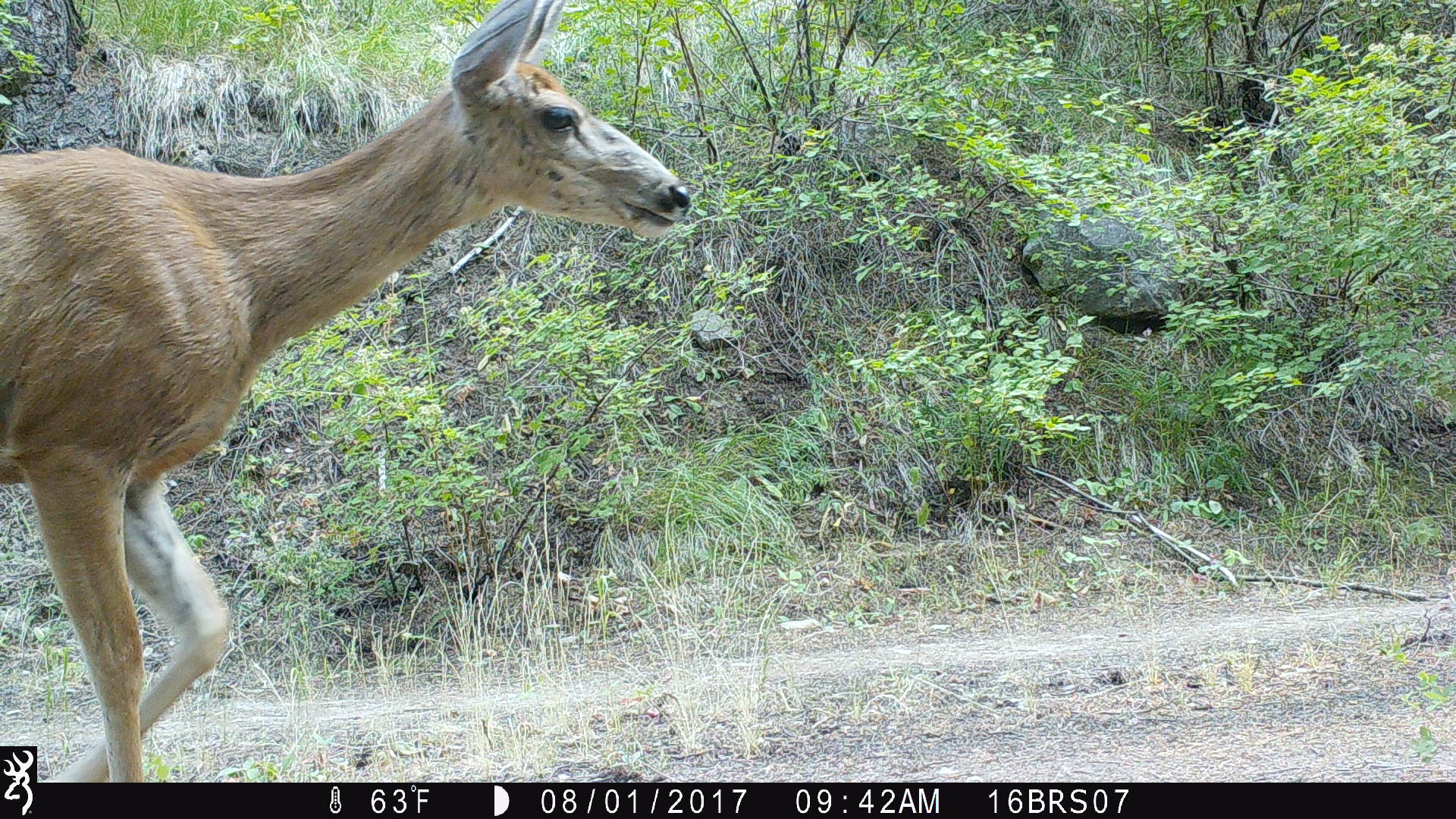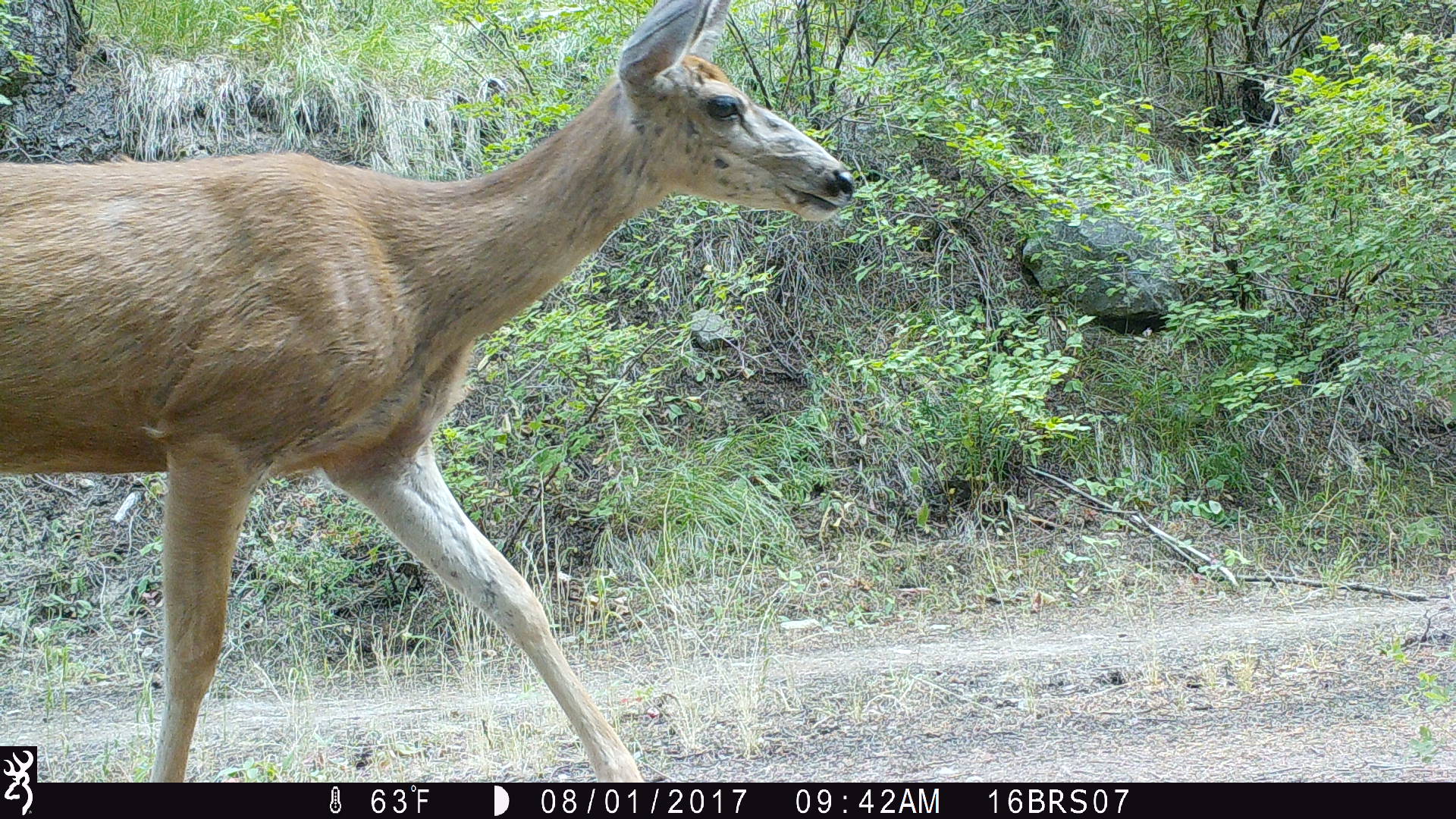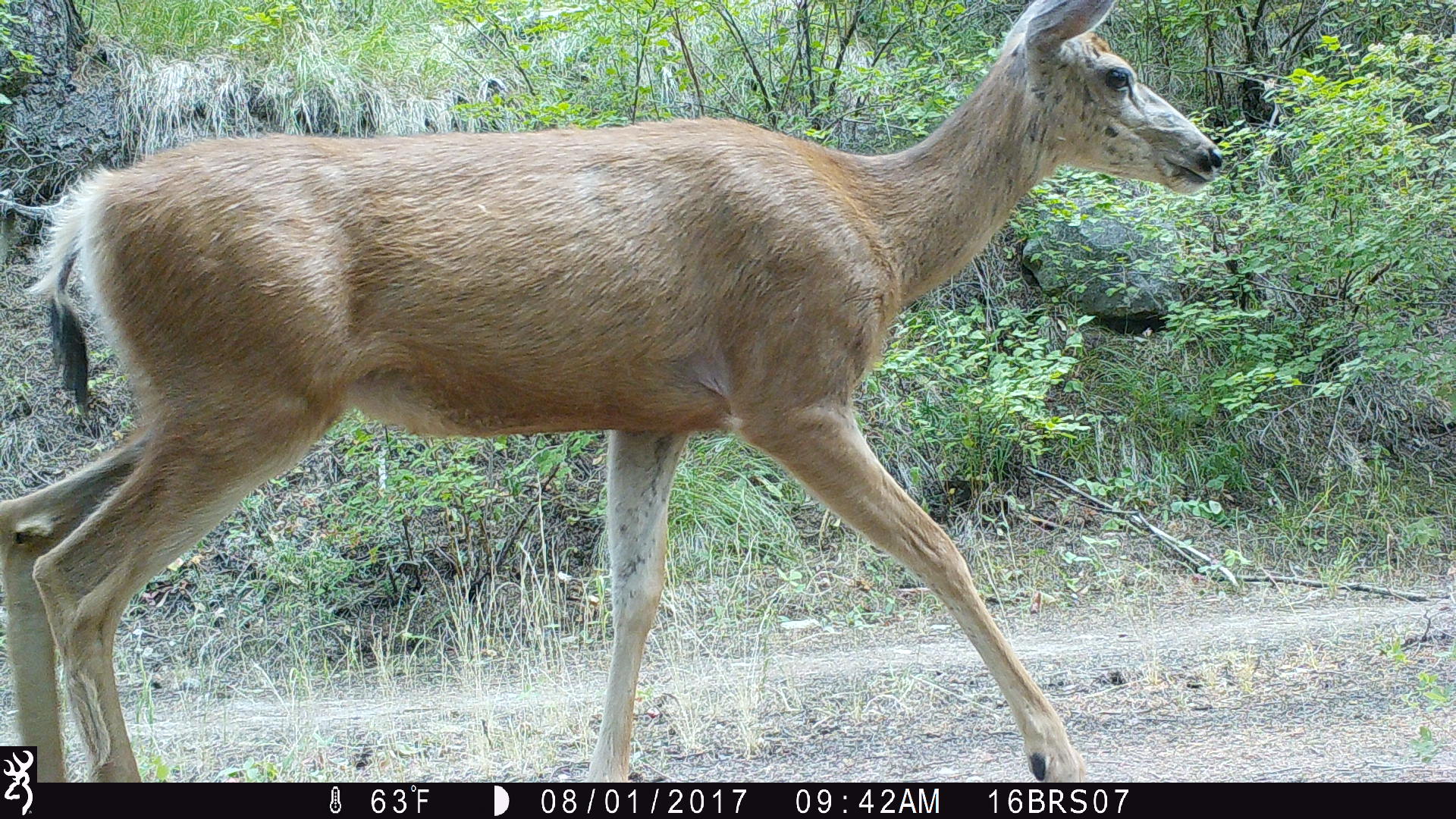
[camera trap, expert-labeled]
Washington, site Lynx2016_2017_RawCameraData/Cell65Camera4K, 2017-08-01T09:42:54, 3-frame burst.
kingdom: Animalia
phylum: Chordata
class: Mammalia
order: Artiodactyla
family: Cervidae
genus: Odocoileus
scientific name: Odocoileus hemionus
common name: mule deer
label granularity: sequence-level